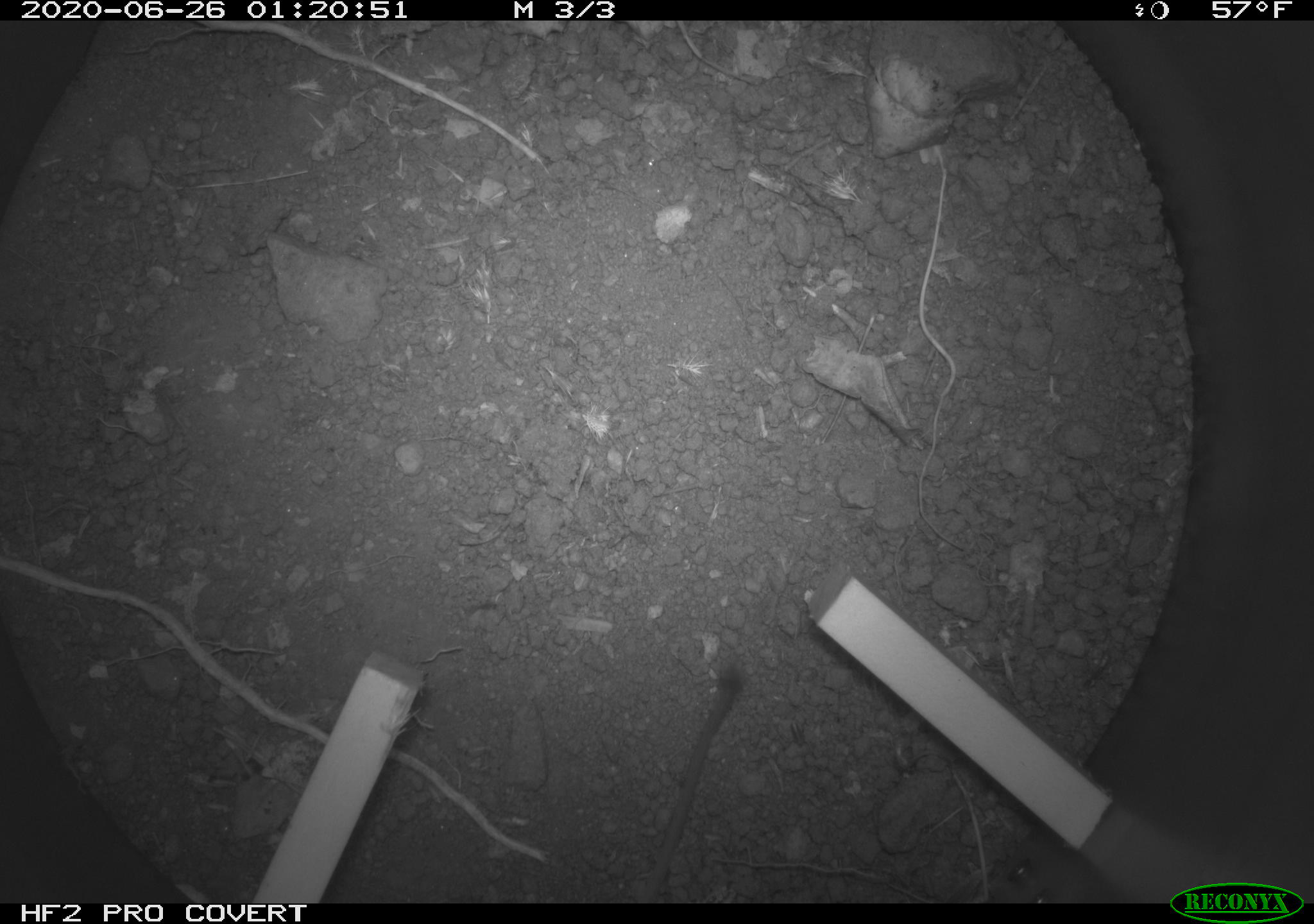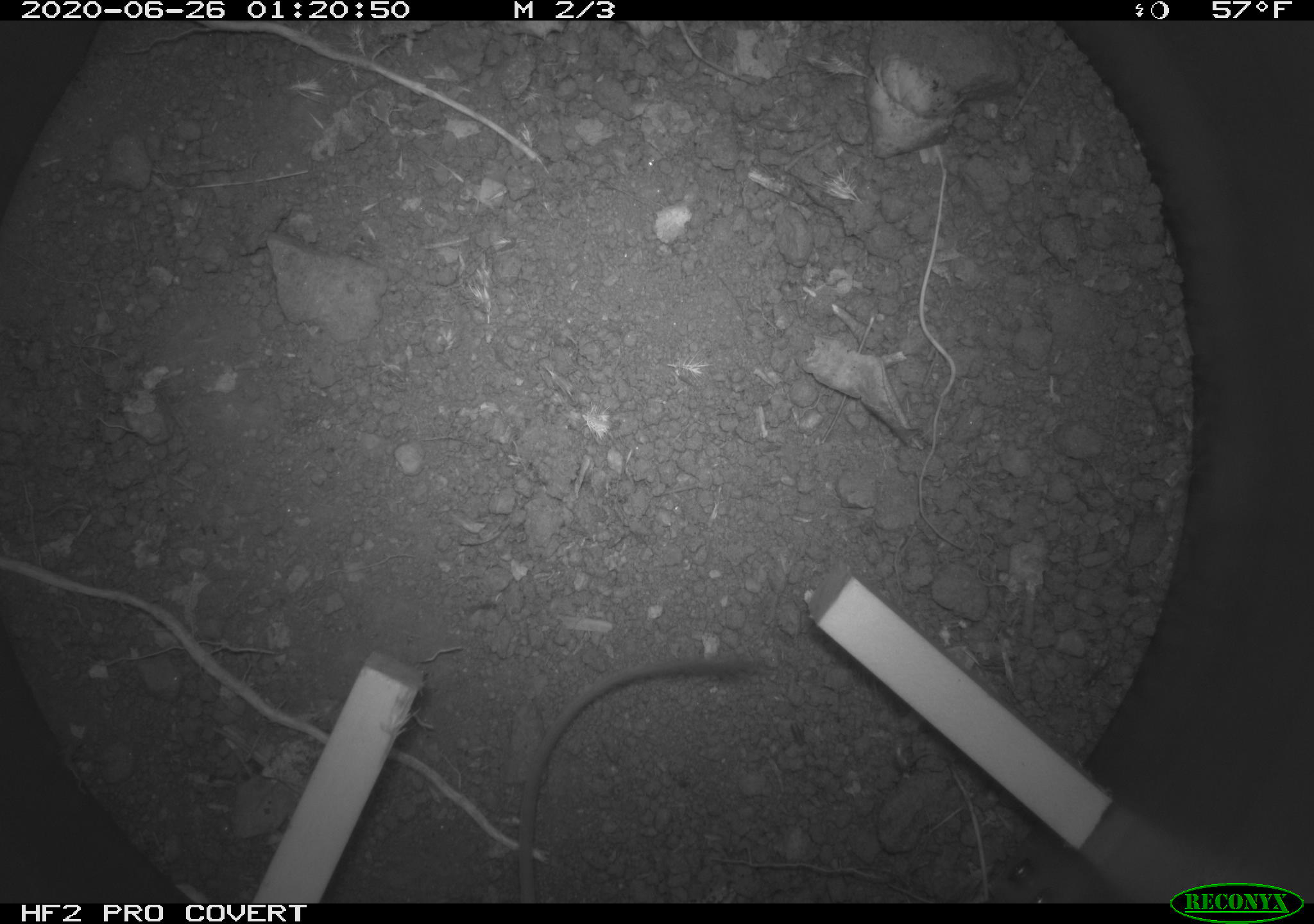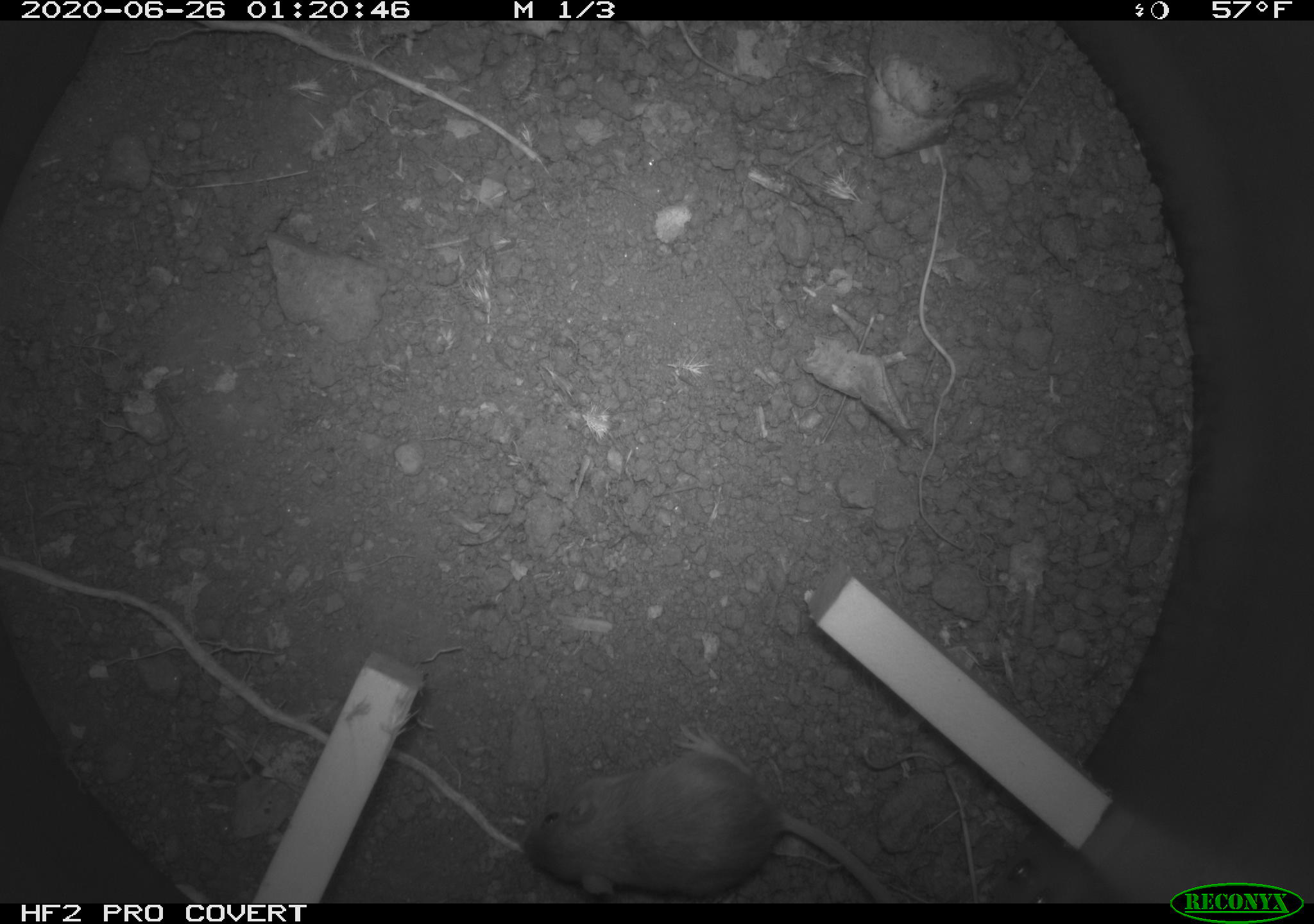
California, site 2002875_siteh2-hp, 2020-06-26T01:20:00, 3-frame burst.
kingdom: Animalia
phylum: Chordata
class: Mammalia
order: Rodentia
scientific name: Rodentia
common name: rodent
Rodent (Rodentia).